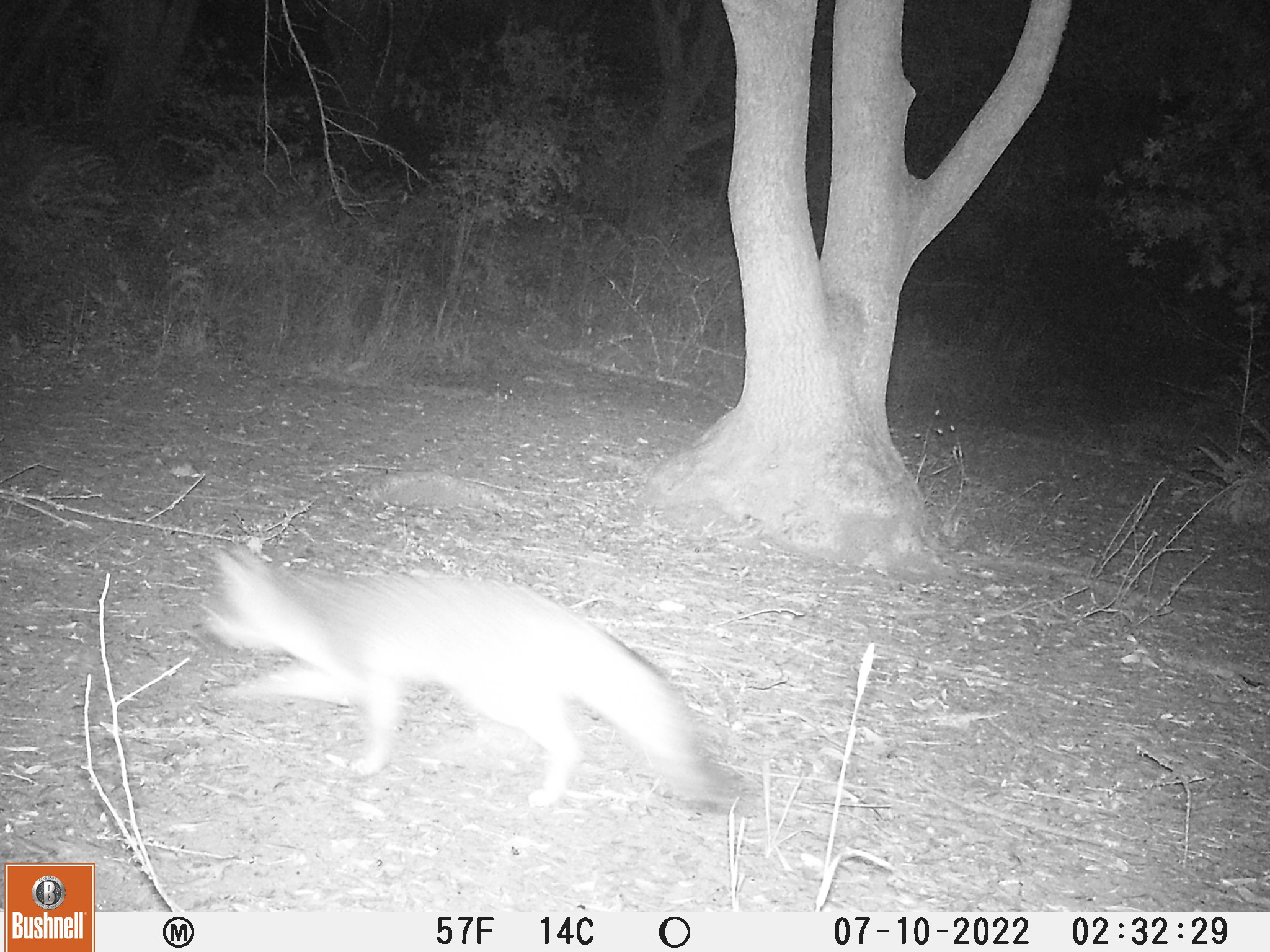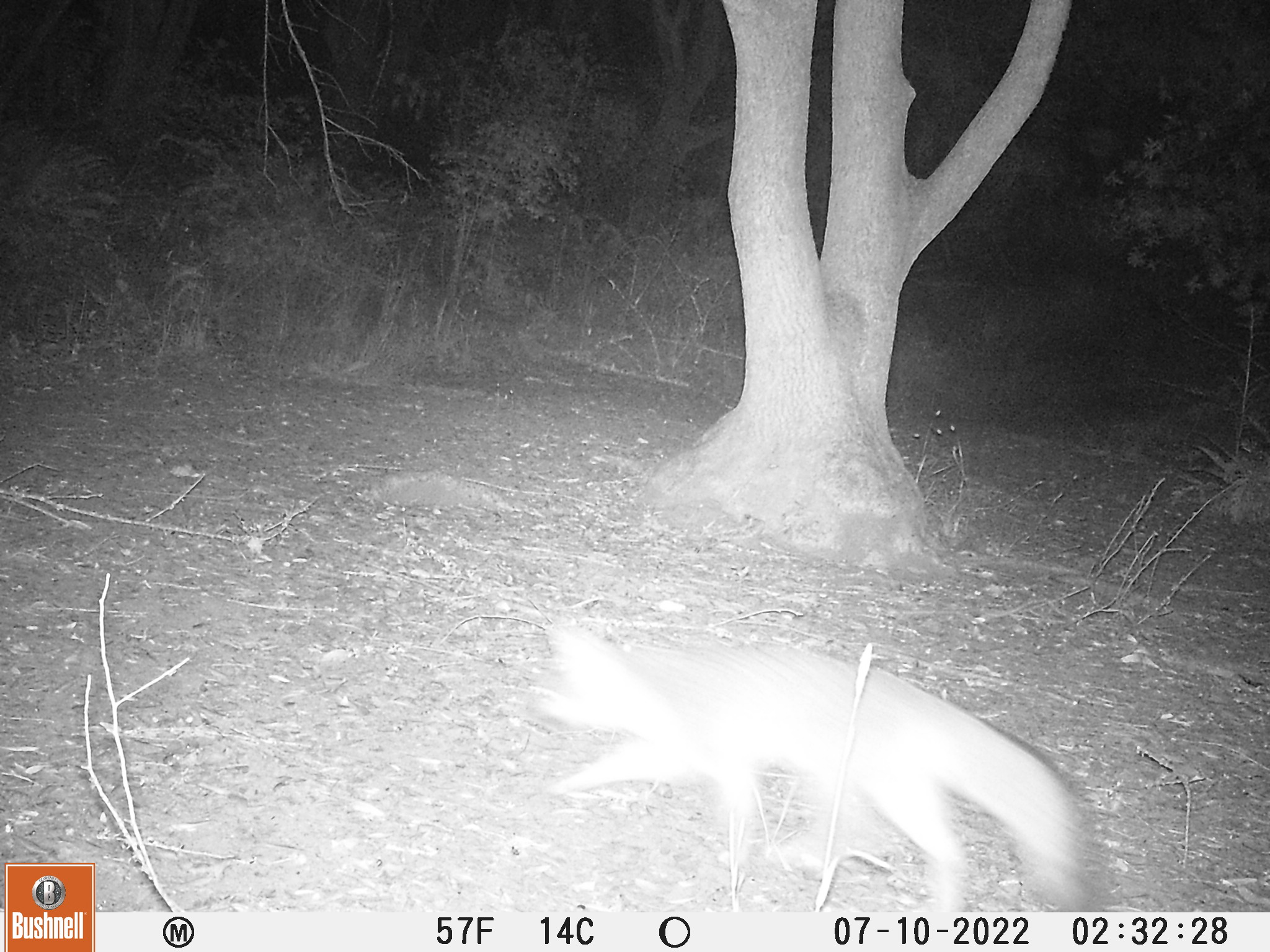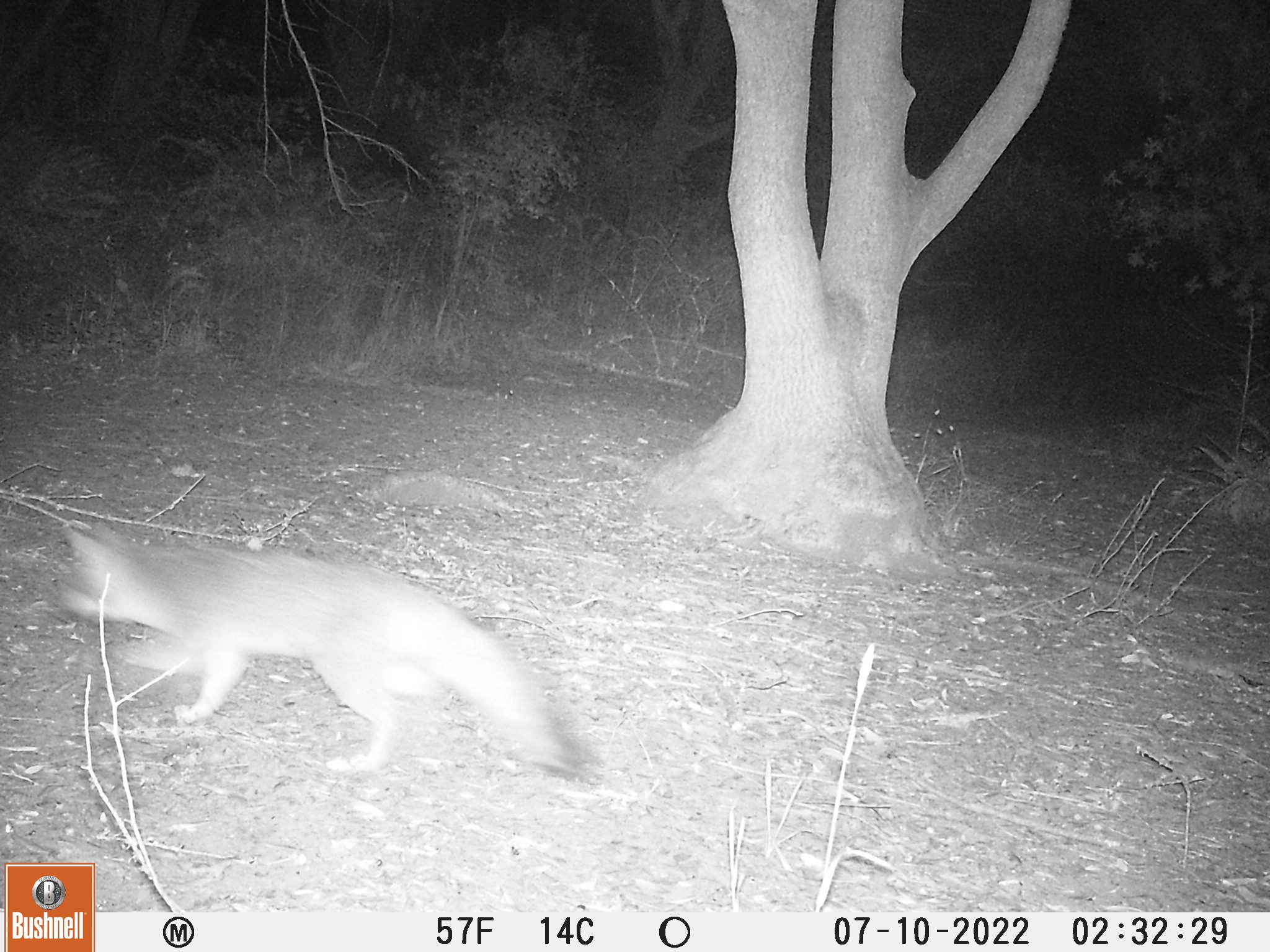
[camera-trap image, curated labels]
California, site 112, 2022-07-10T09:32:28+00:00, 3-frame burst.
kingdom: Animalia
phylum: Chordata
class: Mammalia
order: Carnivora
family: Canidae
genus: Urocyon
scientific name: Urocyon cinereoargenteus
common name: gray fox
Gray fox (Urocyon cinereoargenteus).